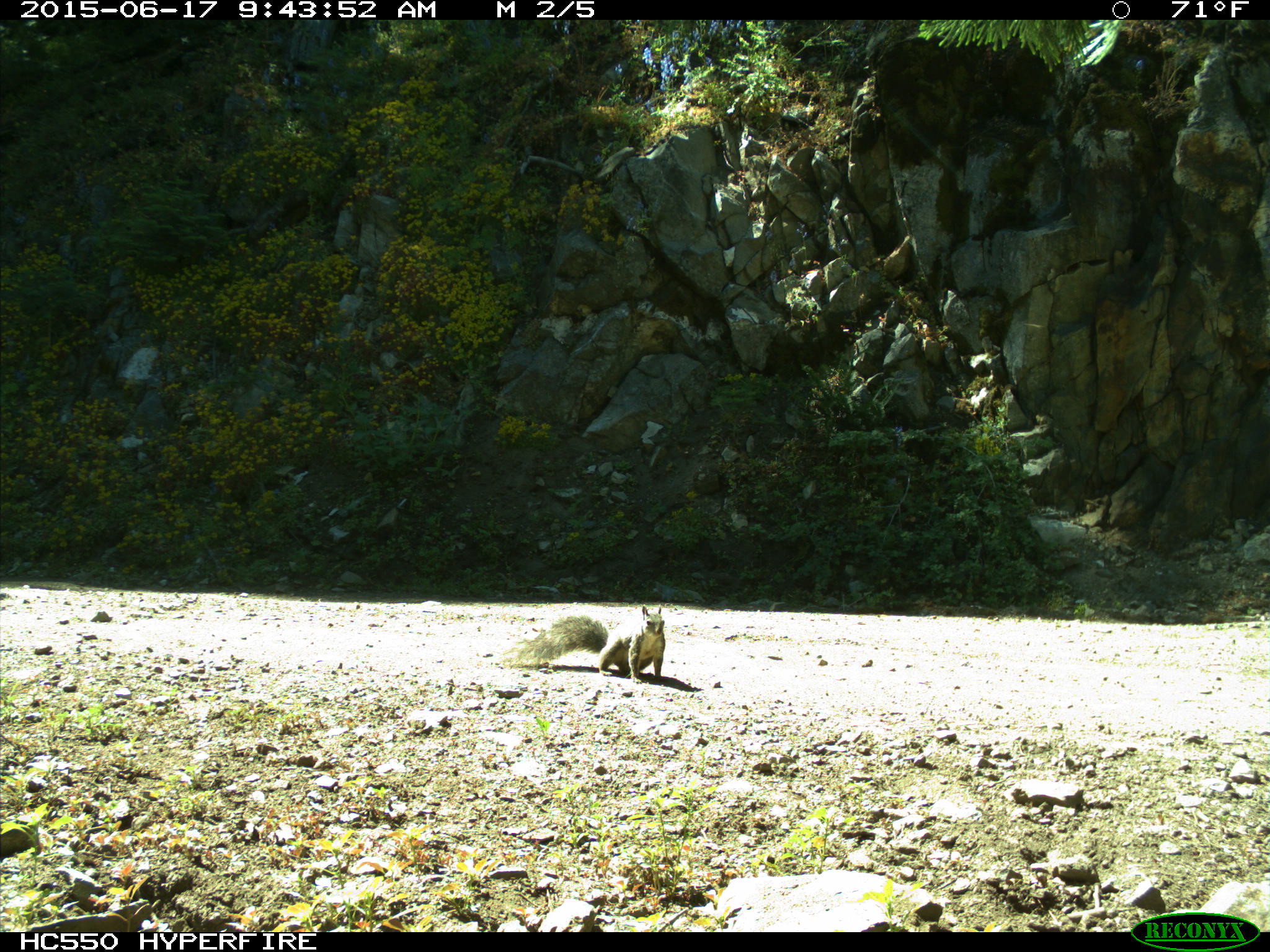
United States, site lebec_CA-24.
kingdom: Animalia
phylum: Chordata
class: Mammalia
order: Rodentia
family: Sciuridae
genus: Sciurus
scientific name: Sciurus carolinensis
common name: eastern gray squirrel